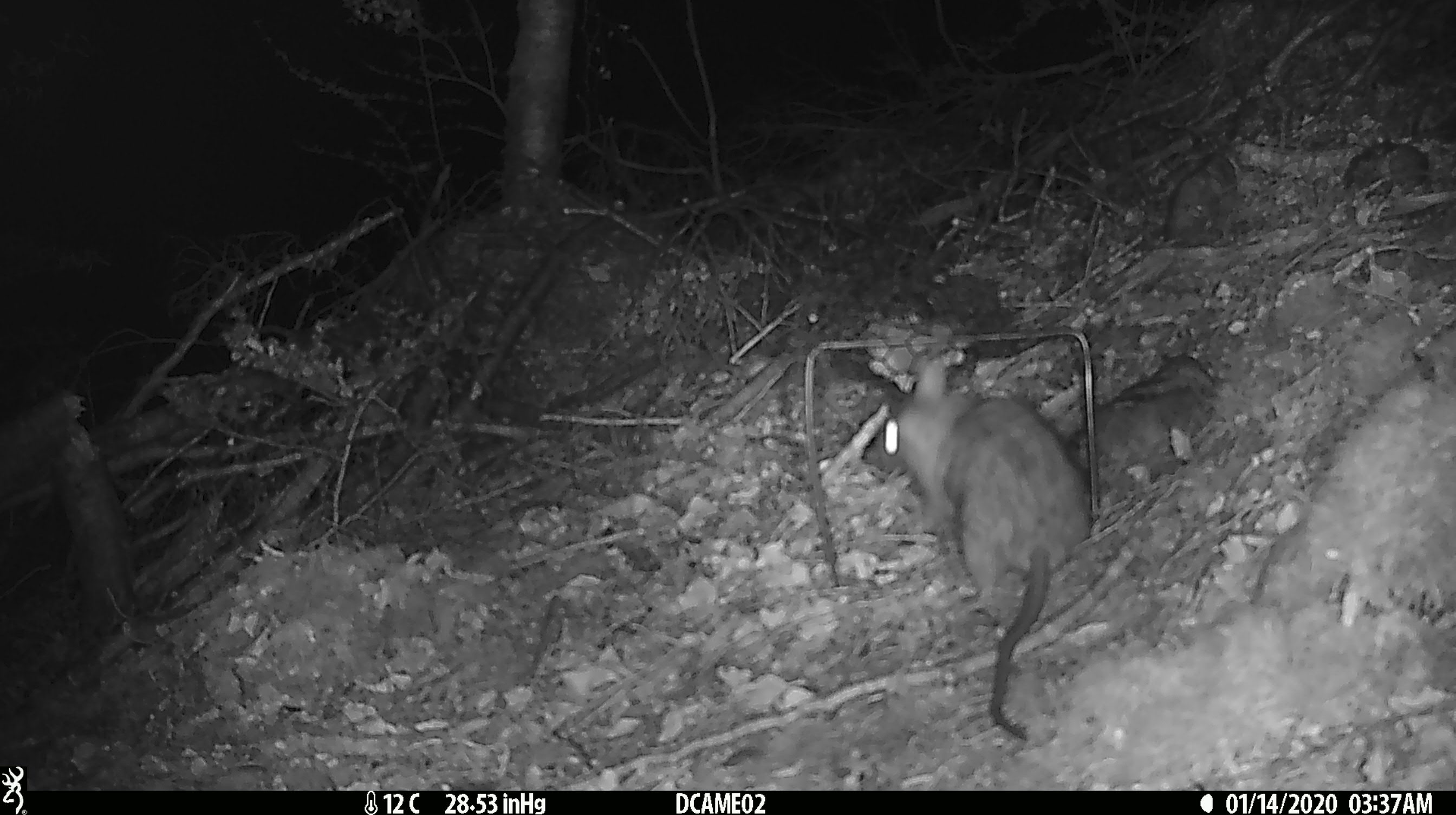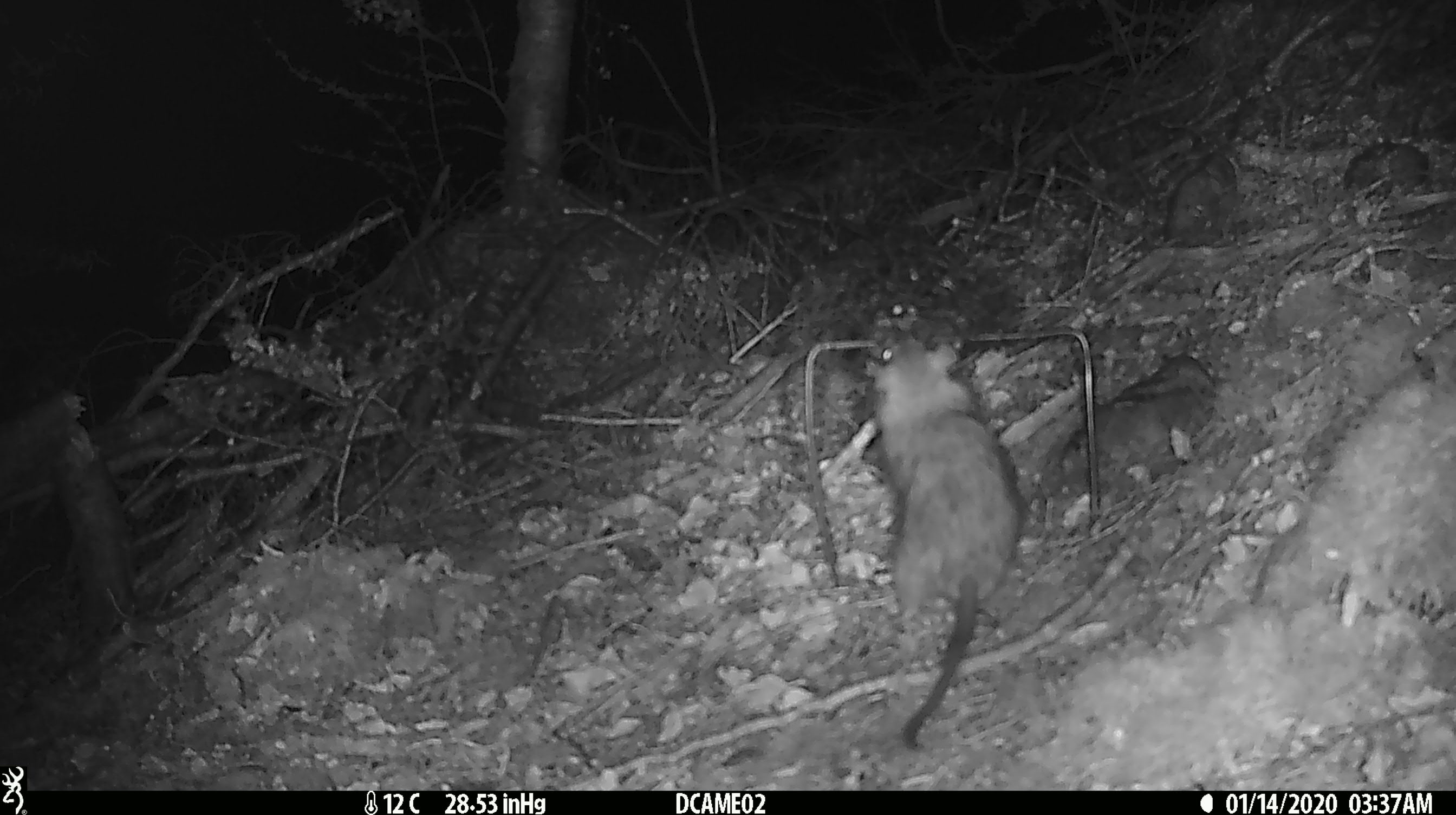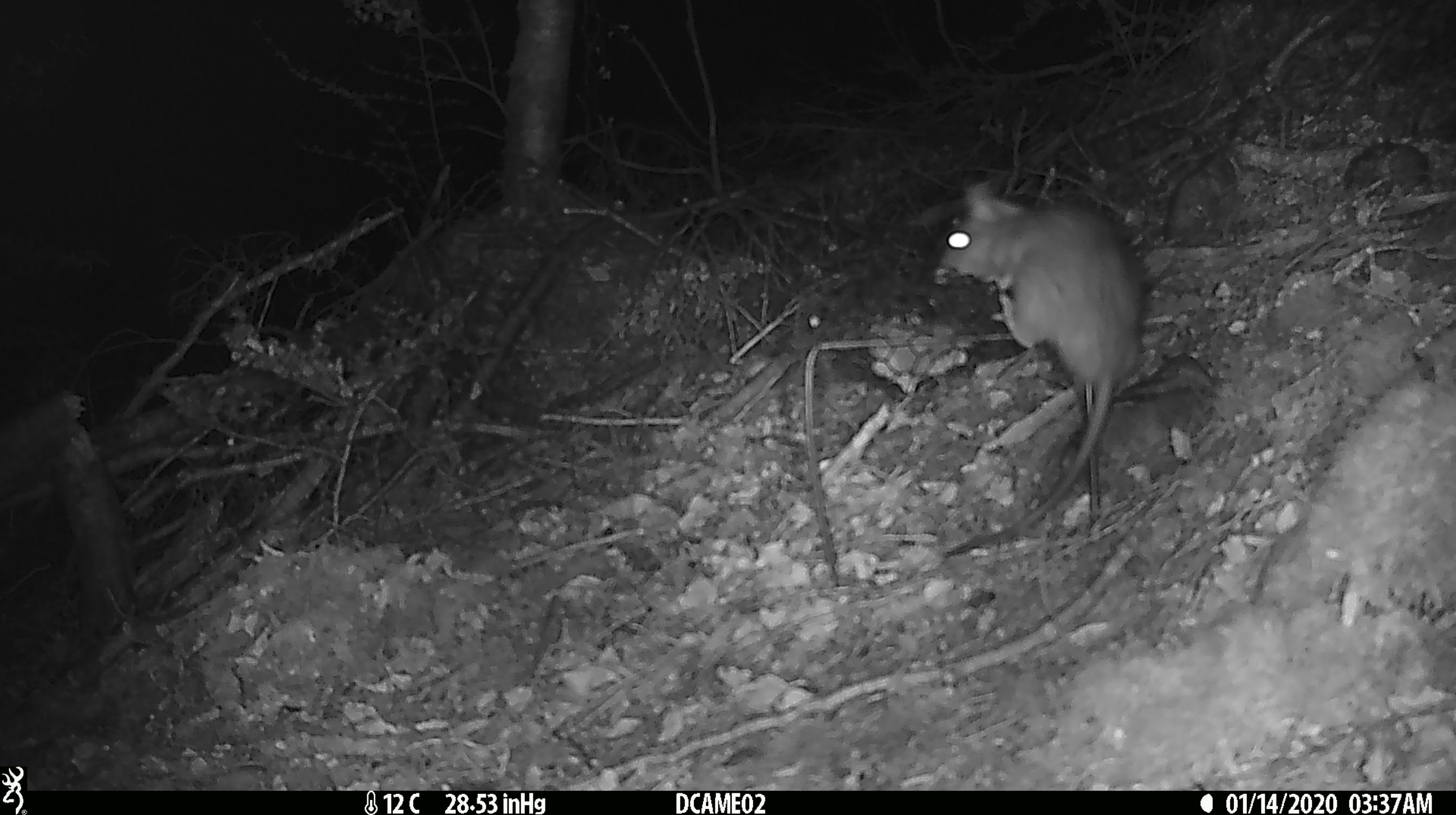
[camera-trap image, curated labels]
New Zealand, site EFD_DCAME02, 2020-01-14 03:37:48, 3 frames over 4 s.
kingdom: Animalia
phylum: Chordata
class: Mammalia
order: Rodentia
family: Muridae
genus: Rattus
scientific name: Rattus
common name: rat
Rat (Rattus).